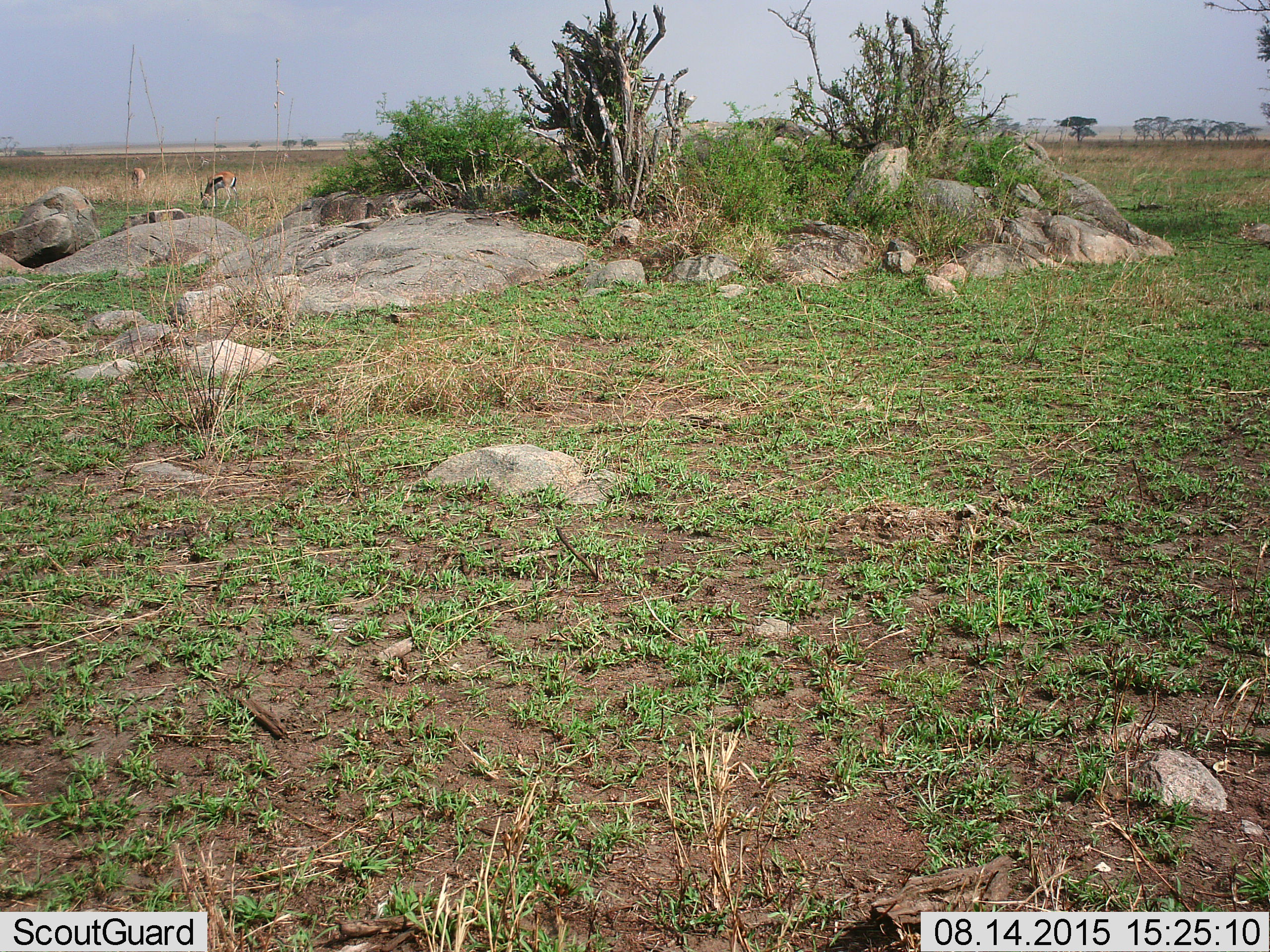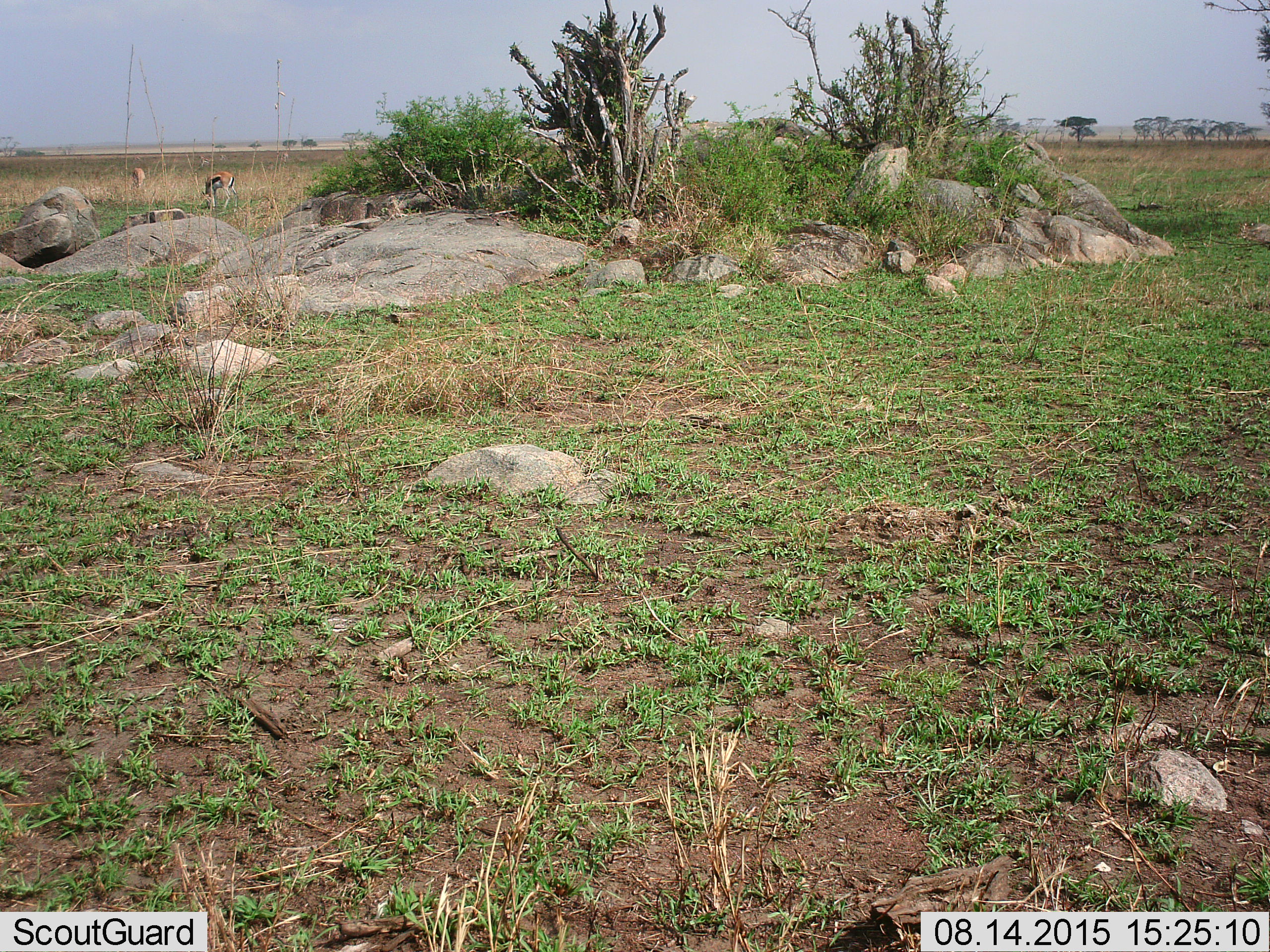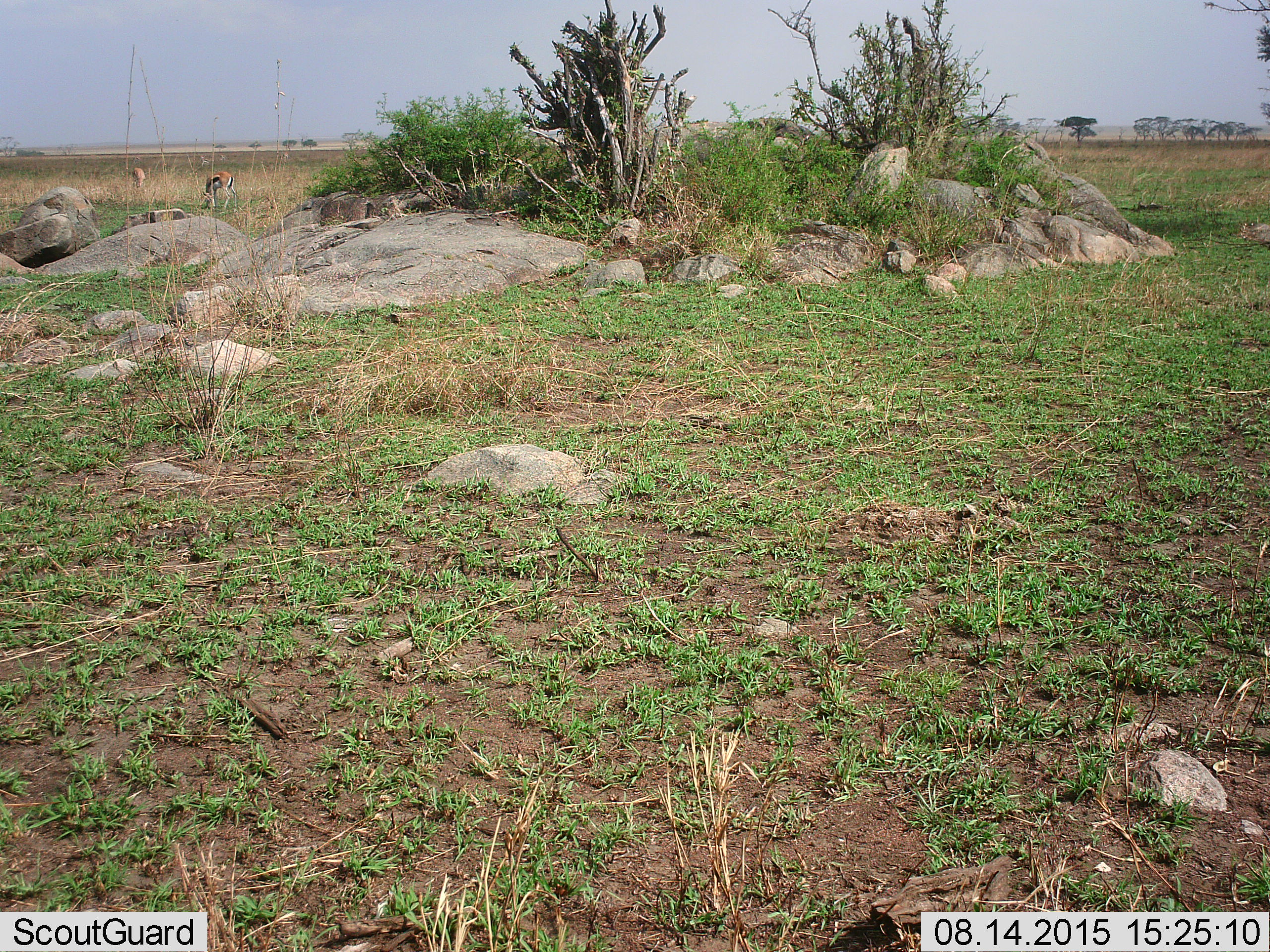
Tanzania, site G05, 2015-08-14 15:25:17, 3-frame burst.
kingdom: Animalia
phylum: Chordata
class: Mammalia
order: Artiodactyla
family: Bovidae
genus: Eudorcas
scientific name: Eudorcas thomsonii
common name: thomson's gazelle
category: gazellethomsons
Gazellethomsons (thomson's gazelle) (Eudorcas thomsonii), count 2. Behavior (volunteer vote fractions): standing 31%, resting 0%, moving 0%, interacting 0%. Young present (vote fraction): 0%. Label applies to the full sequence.